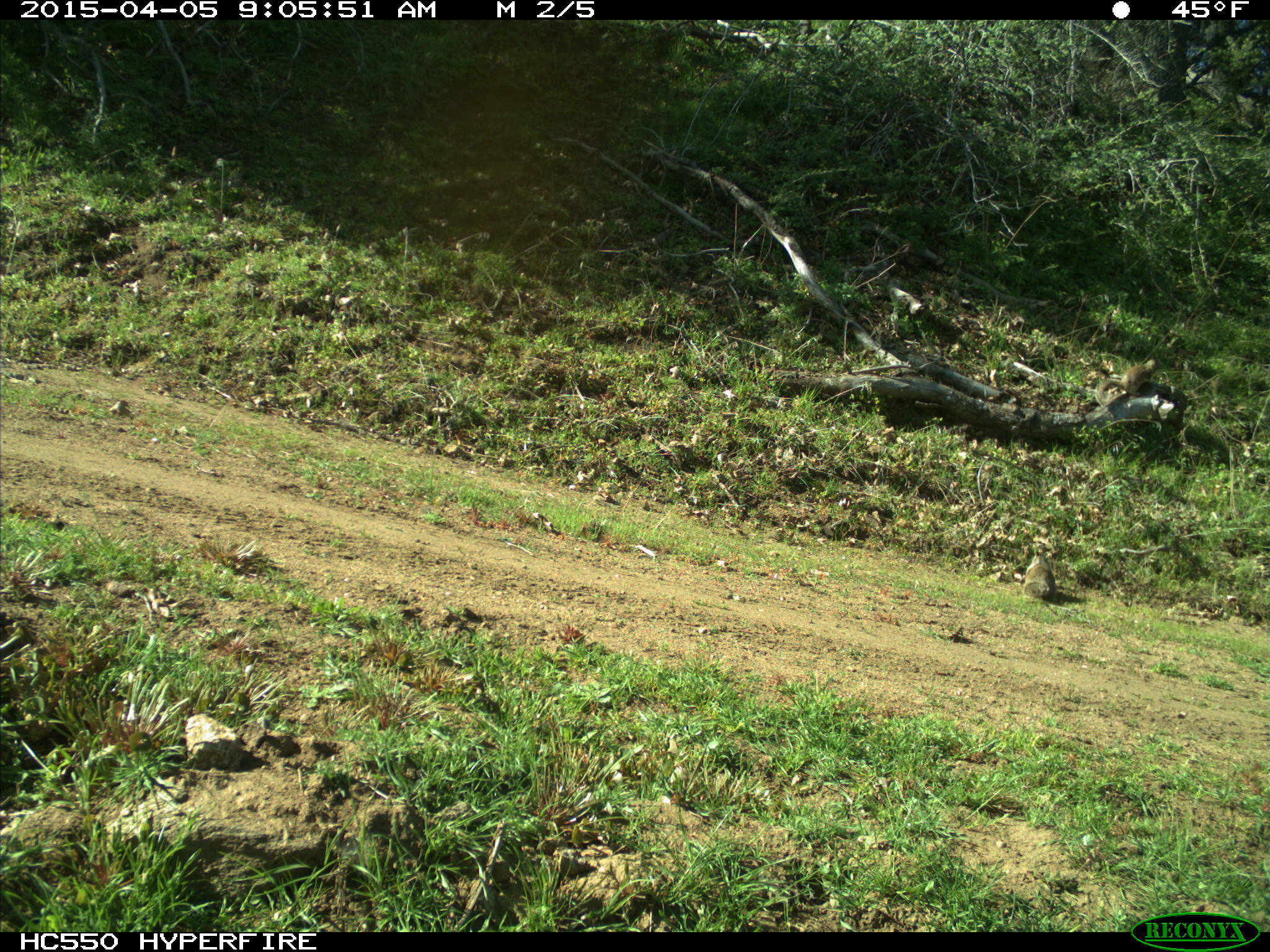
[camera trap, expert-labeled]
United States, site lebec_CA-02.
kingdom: Animalia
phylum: Chordata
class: Mammalia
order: Rodentia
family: Sciuridae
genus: Otospermophilus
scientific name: Otospermophilus beecheyi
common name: california ground squirrel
Otospermophilus beecheyi (california ground squirrel).